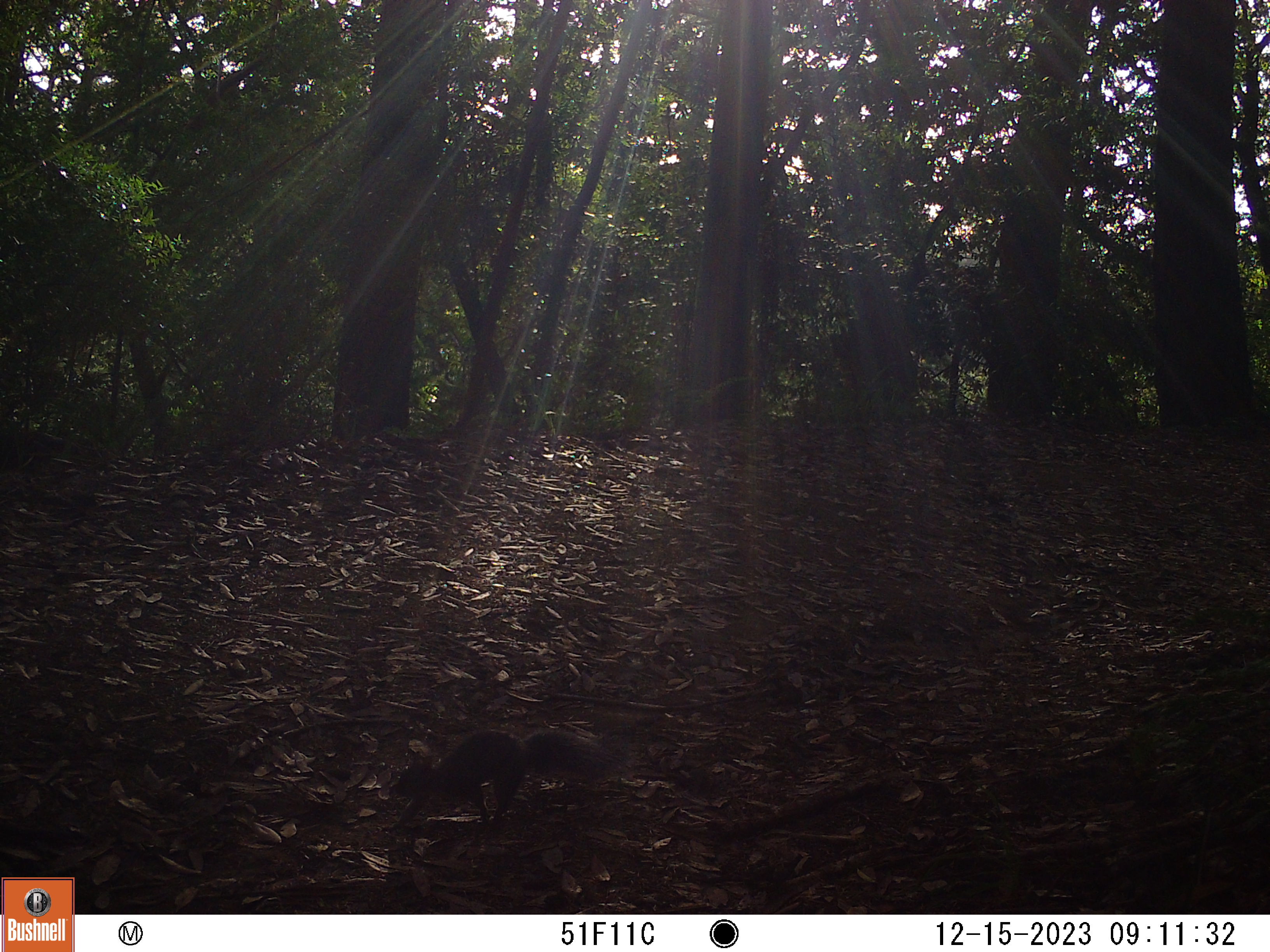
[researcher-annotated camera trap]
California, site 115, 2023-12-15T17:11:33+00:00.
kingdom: Animalia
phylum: Chordata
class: Mammalia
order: Rodentia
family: Sciuridae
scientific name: Sciuridae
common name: squirrel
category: unknown squirrel